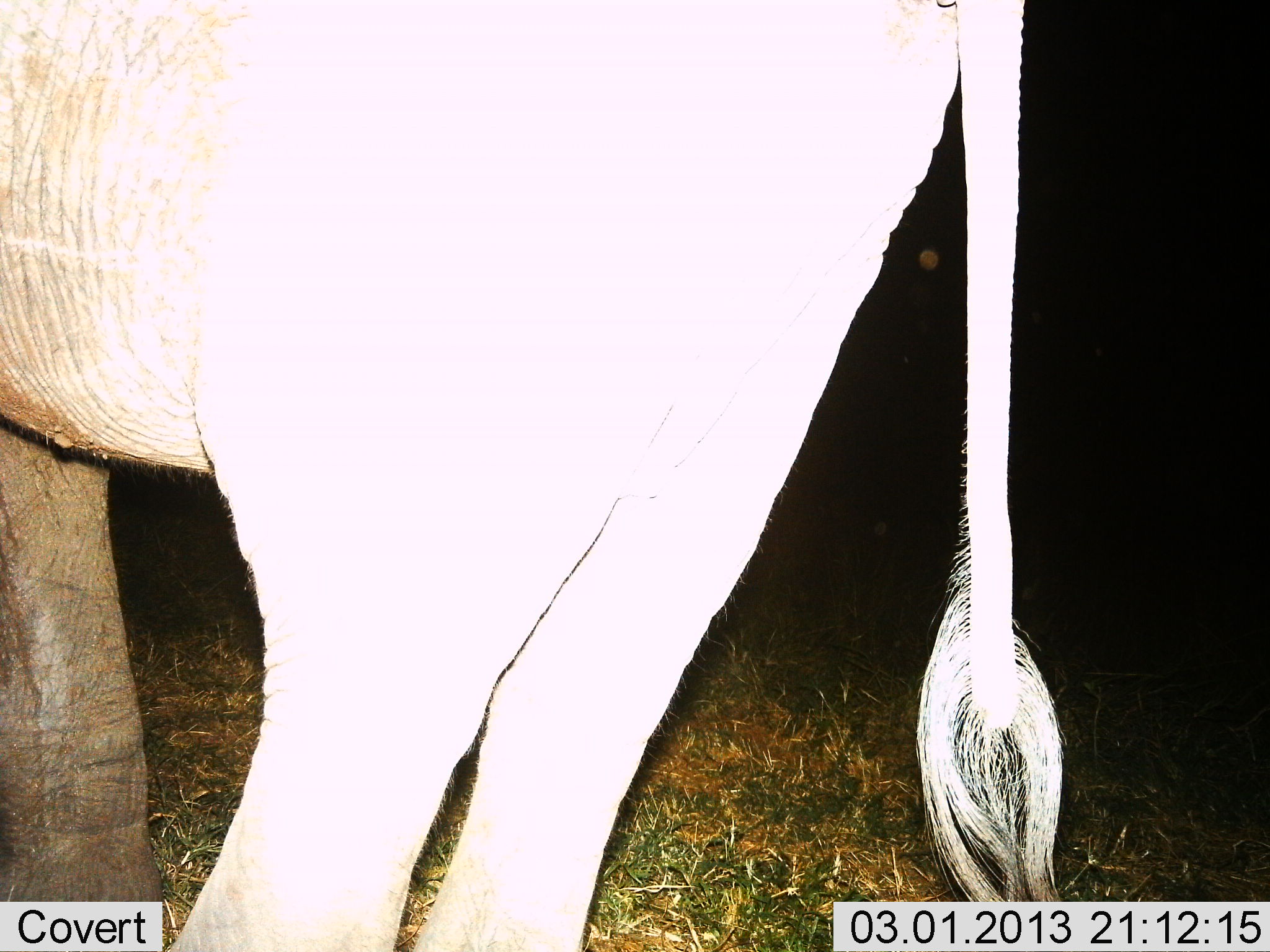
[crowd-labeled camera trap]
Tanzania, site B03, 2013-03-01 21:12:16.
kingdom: Animalia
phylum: Chordata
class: Mammalia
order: Proboscidea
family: Elephantidae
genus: Loxodonta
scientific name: Loxodonta africana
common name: african bush elephant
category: elephant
Elephant (african bush elephant) (Loxodonta africana), count 1. Behavior (volunteer vote fractions): standing 100%, resting 0%, moving 0%, interacting 0%. Young present (vote fraction): 3%. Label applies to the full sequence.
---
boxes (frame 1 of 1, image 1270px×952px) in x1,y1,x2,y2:
animal: 0,2,1072,950